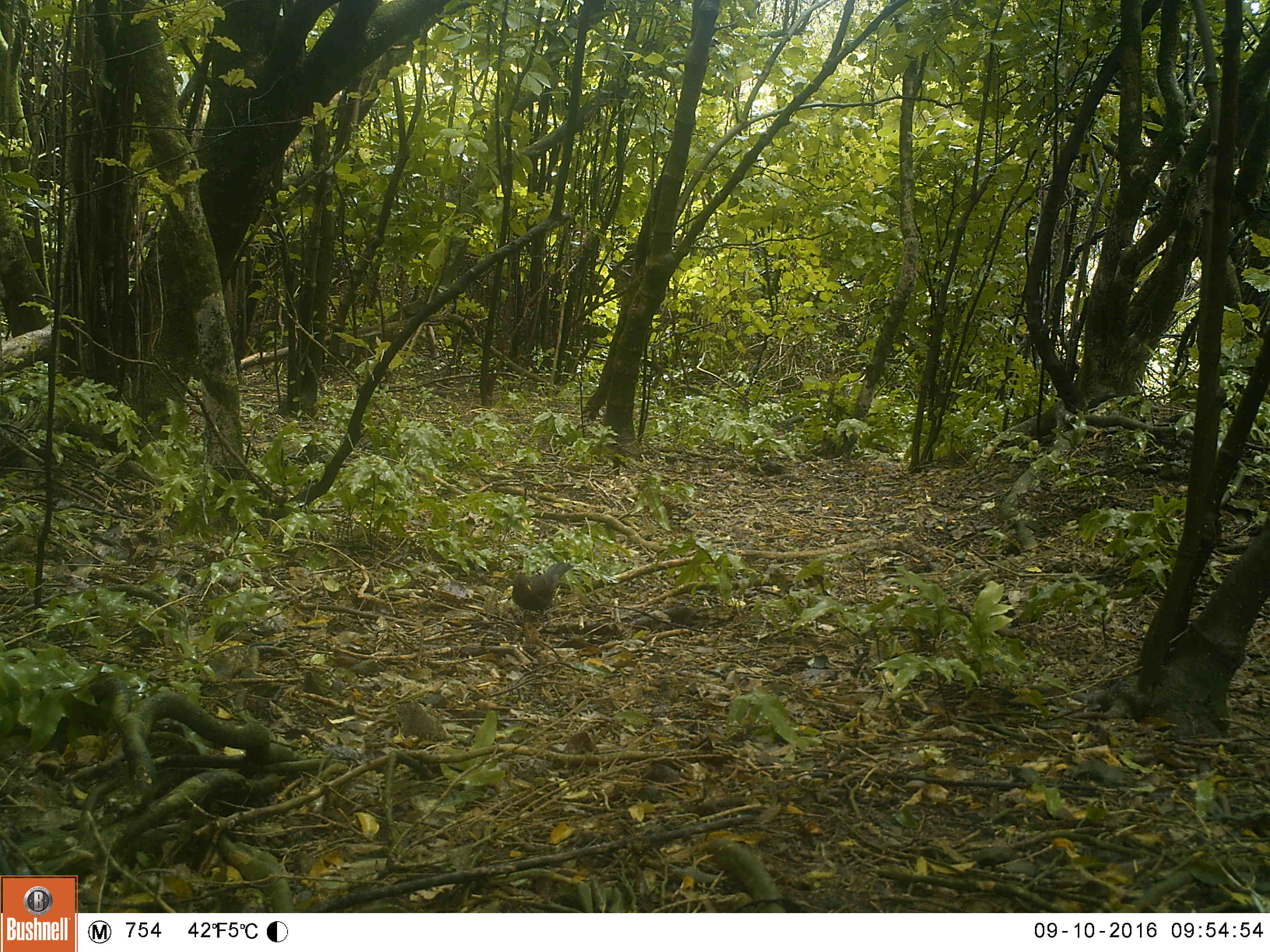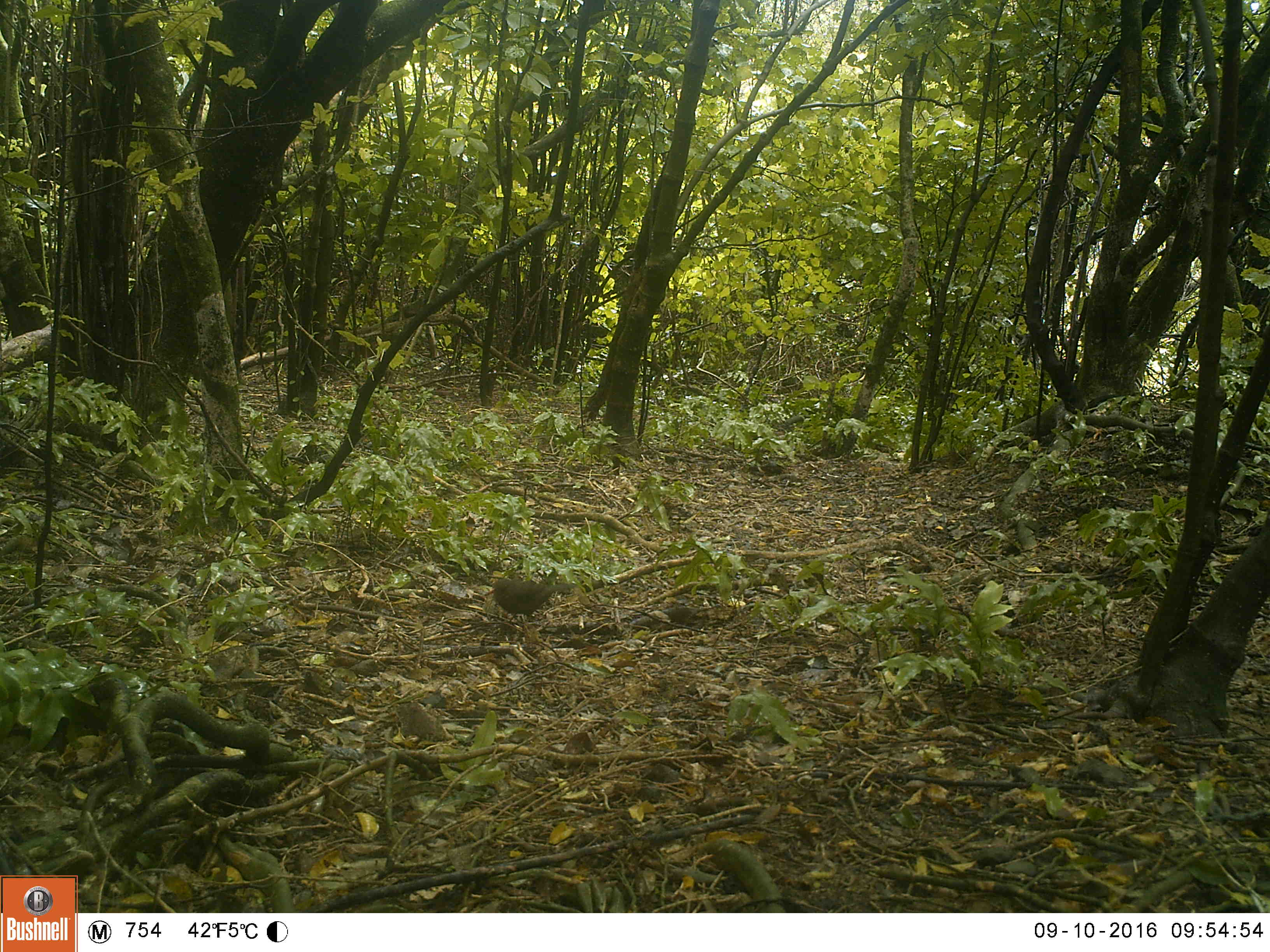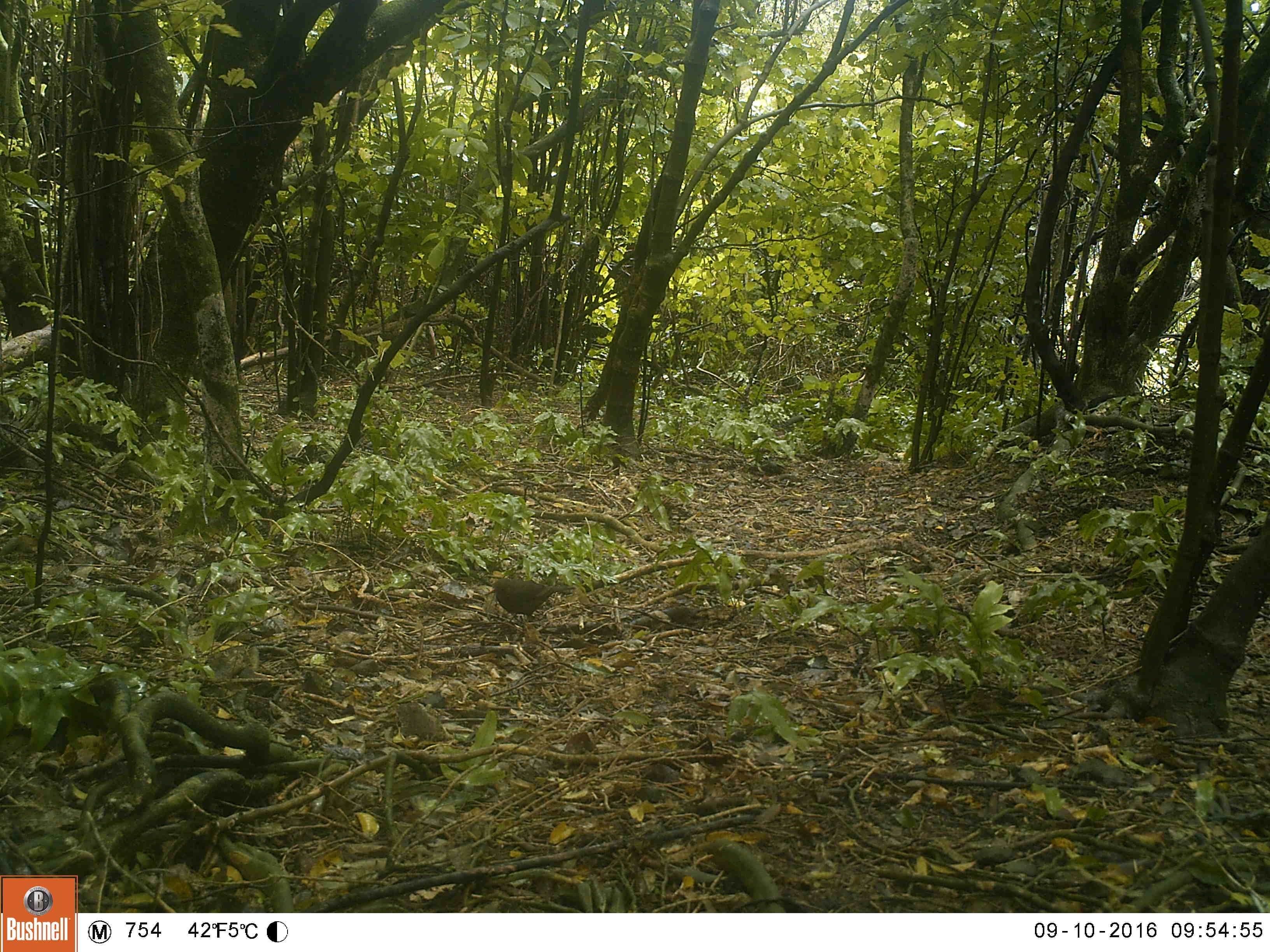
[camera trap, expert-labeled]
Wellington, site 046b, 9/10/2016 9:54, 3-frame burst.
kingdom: Animalia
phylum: Chordata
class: Aves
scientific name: Aves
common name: bird